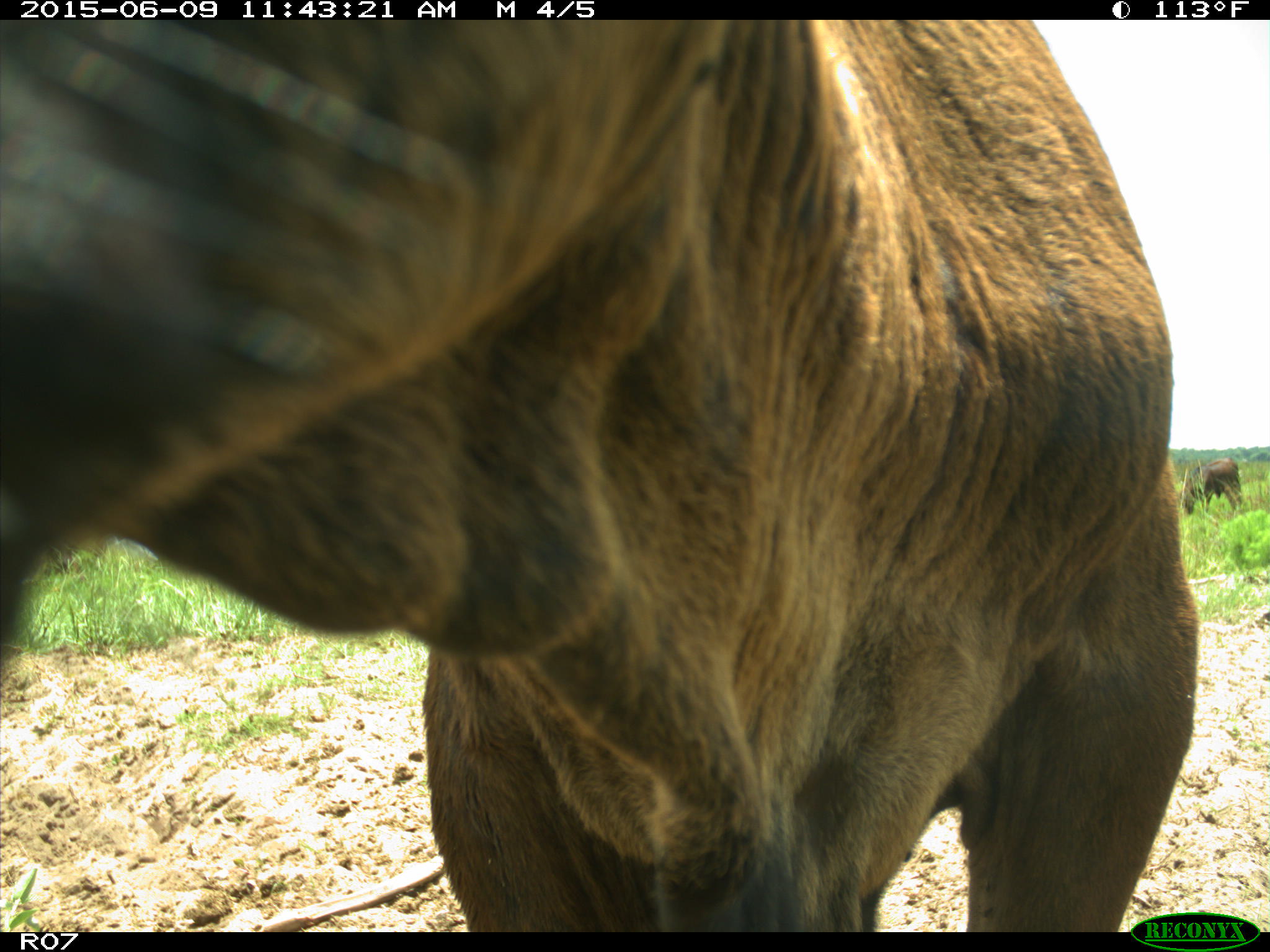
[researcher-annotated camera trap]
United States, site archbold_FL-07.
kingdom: Animalia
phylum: Chordata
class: Mammalia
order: Artiodactyla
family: Bovidae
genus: Bos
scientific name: Bos taurus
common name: domestic cow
Bos taurus (domestic cow).